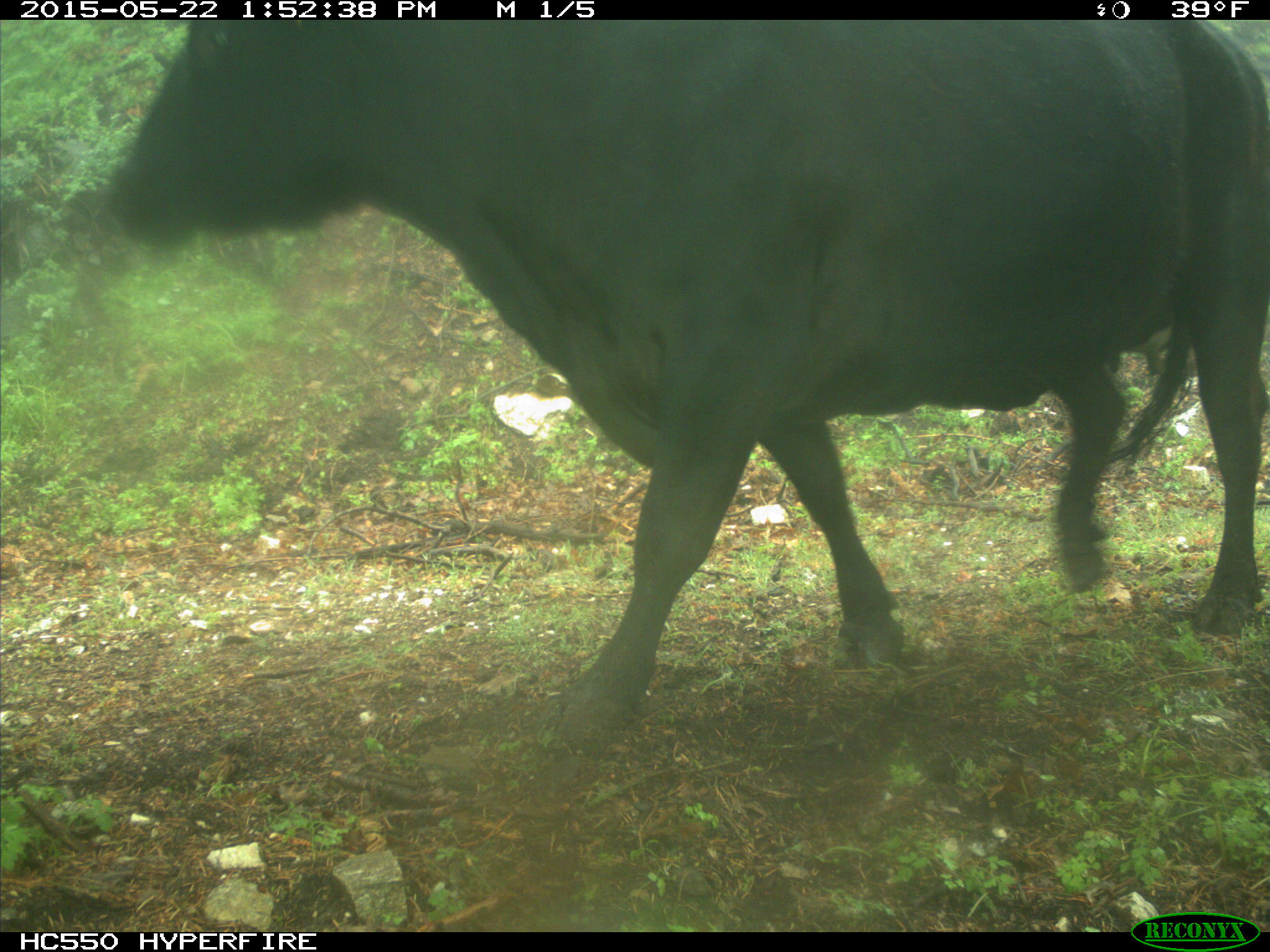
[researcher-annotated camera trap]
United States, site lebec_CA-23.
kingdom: Animalia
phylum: Chordata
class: Mammalia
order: Artiodactyla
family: Bovidae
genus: Bos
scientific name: Bos taurus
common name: domestic cow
Bos taurus (domestic cow).